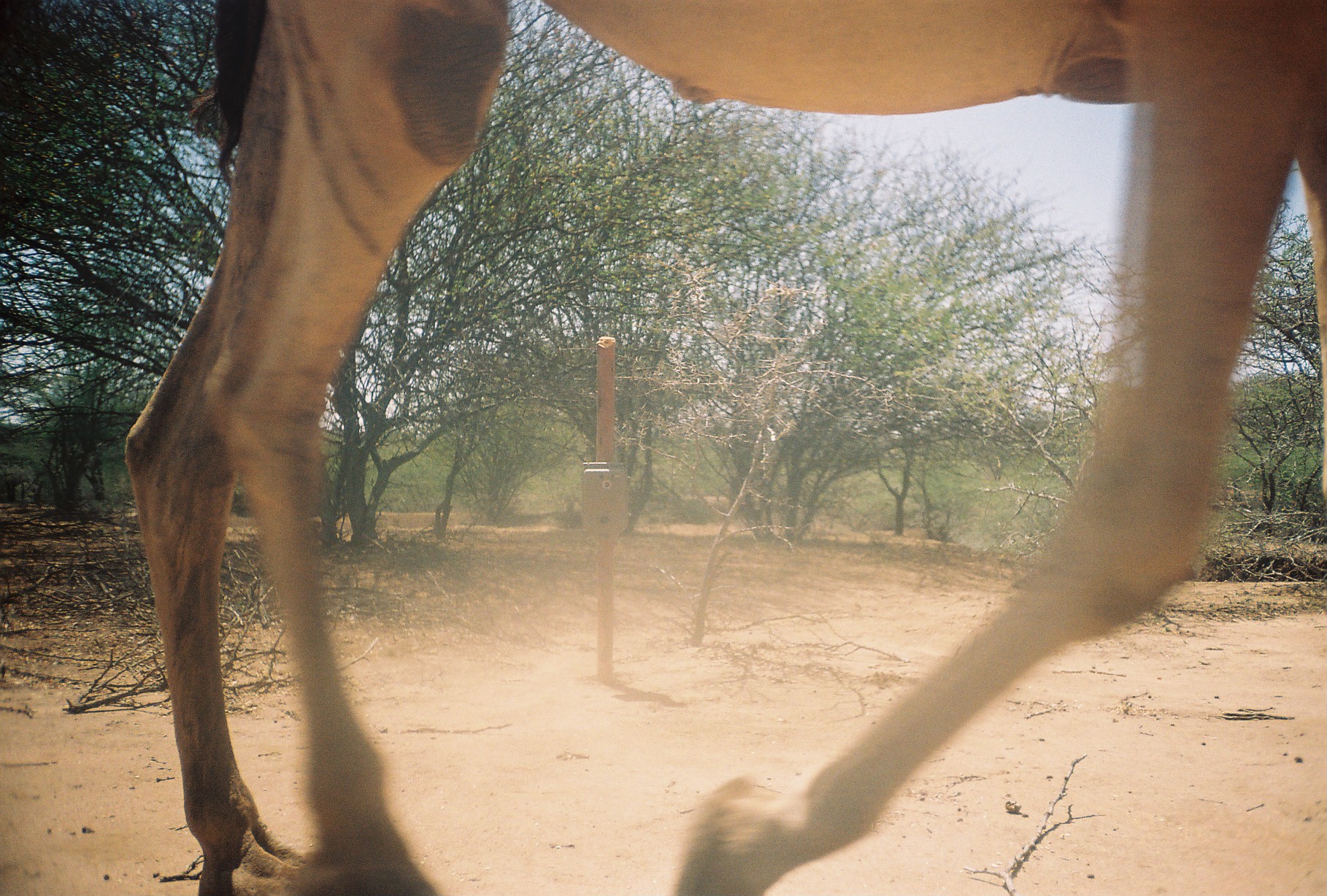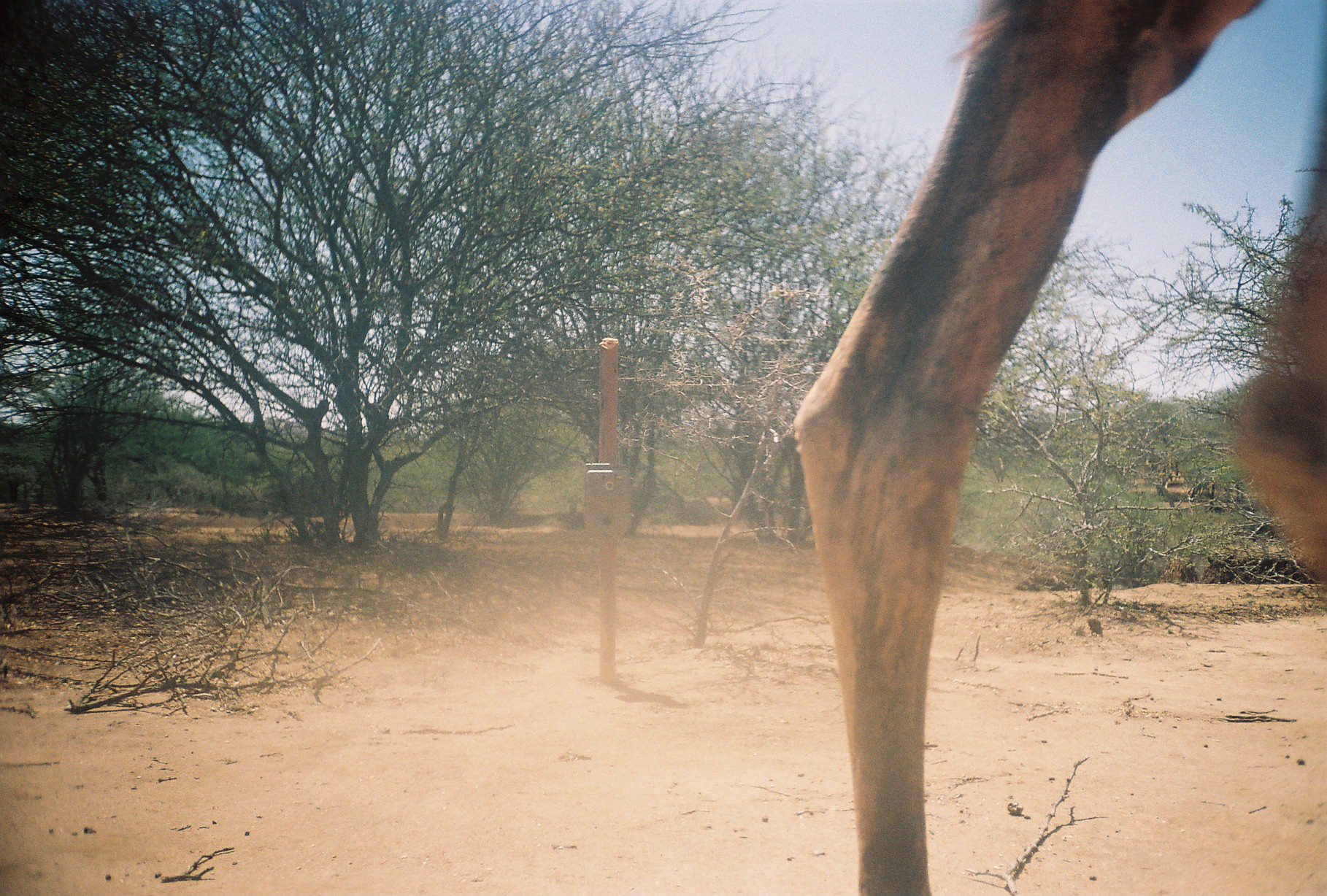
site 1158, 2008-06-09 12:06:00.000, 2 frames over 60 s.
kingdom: Animalia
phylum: Chordata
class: Mammalia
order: Artiodactyla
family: Camelidae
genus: Camelus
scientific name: Camelus dromedarius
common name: dromedary camel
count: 1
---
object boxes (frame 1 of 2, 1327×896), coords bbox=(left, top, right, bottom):
camelus dromedarius: bbox=(122, 0, 1323, 894)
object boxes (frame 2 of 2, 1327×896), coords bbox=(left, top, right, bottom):
camelus dromedarius: bbox=(789, 1, 1324, 895)